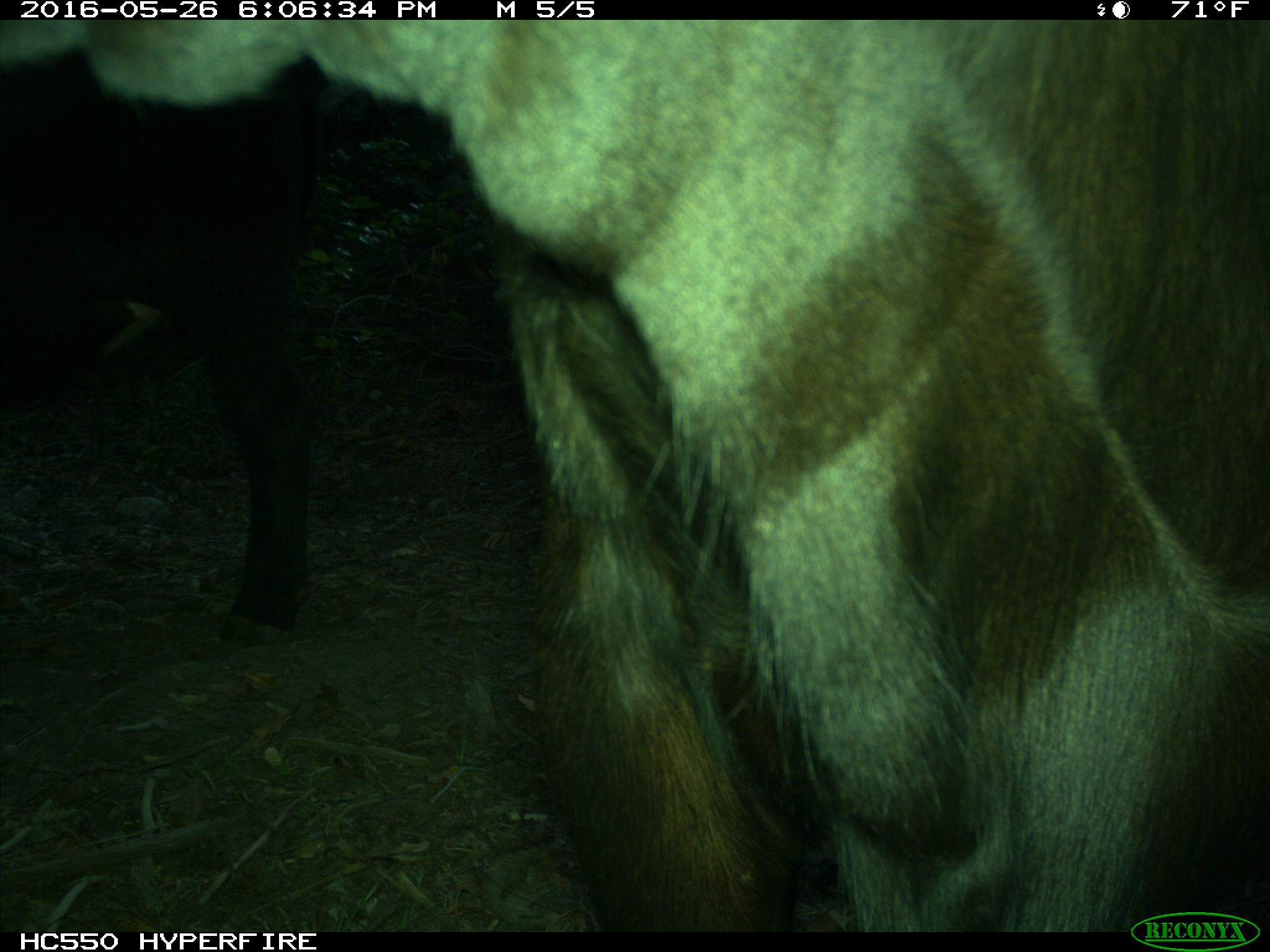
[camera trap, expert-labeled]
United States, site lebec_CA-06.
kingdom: Animalia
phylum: Chordata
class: Mammalia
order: Artiodactyla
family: Bovidae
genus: Bos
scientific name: Bos taurus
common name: domestic cow